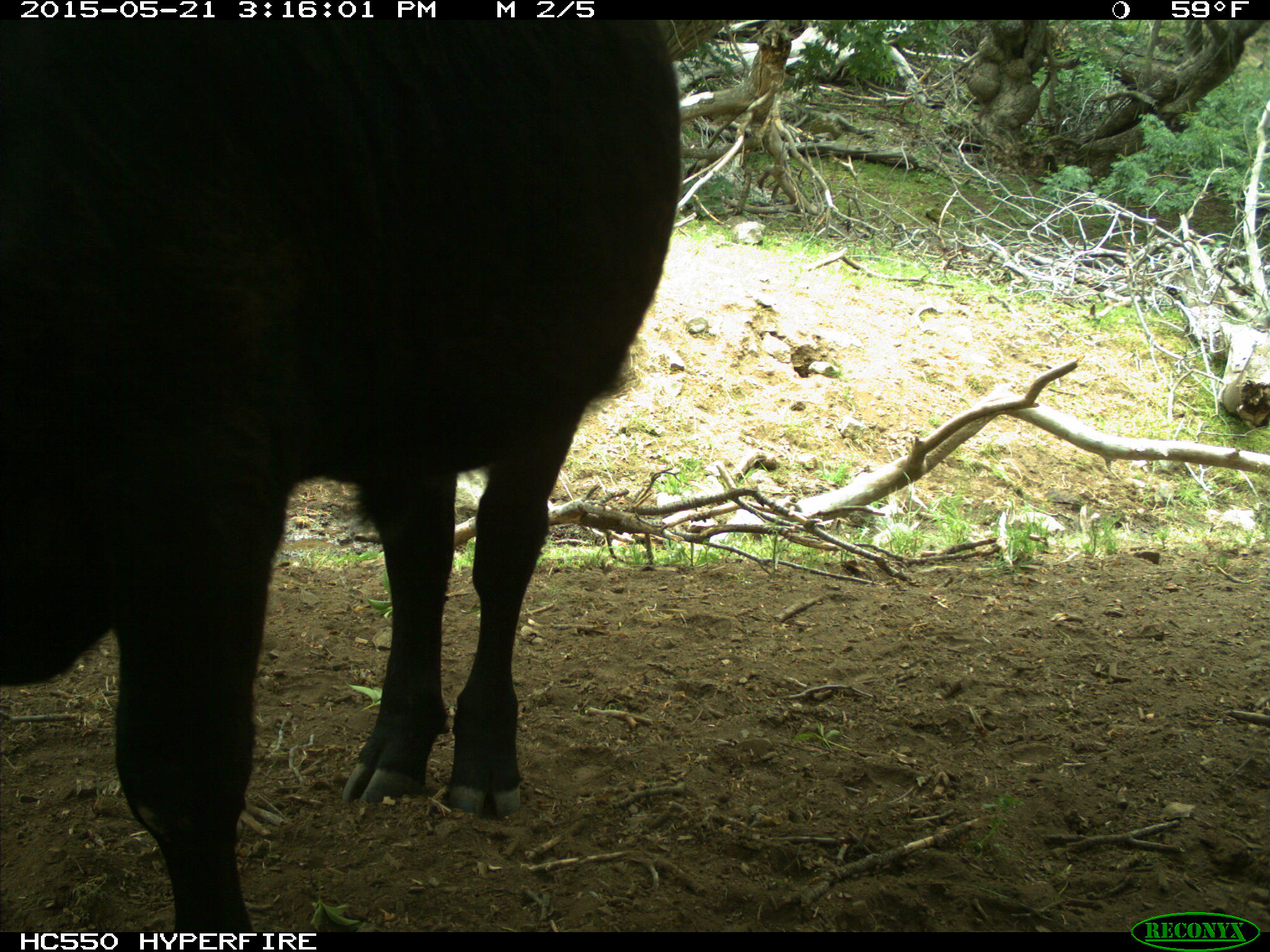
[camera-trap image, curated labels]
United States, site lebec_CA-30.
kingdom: Animalia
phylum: Chordata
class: Mammalia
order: Artiodactyla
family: Bovidae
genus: Bos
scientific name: Bos taurus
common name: domestic cow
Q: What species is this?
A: Bos taurus (domestic cow).